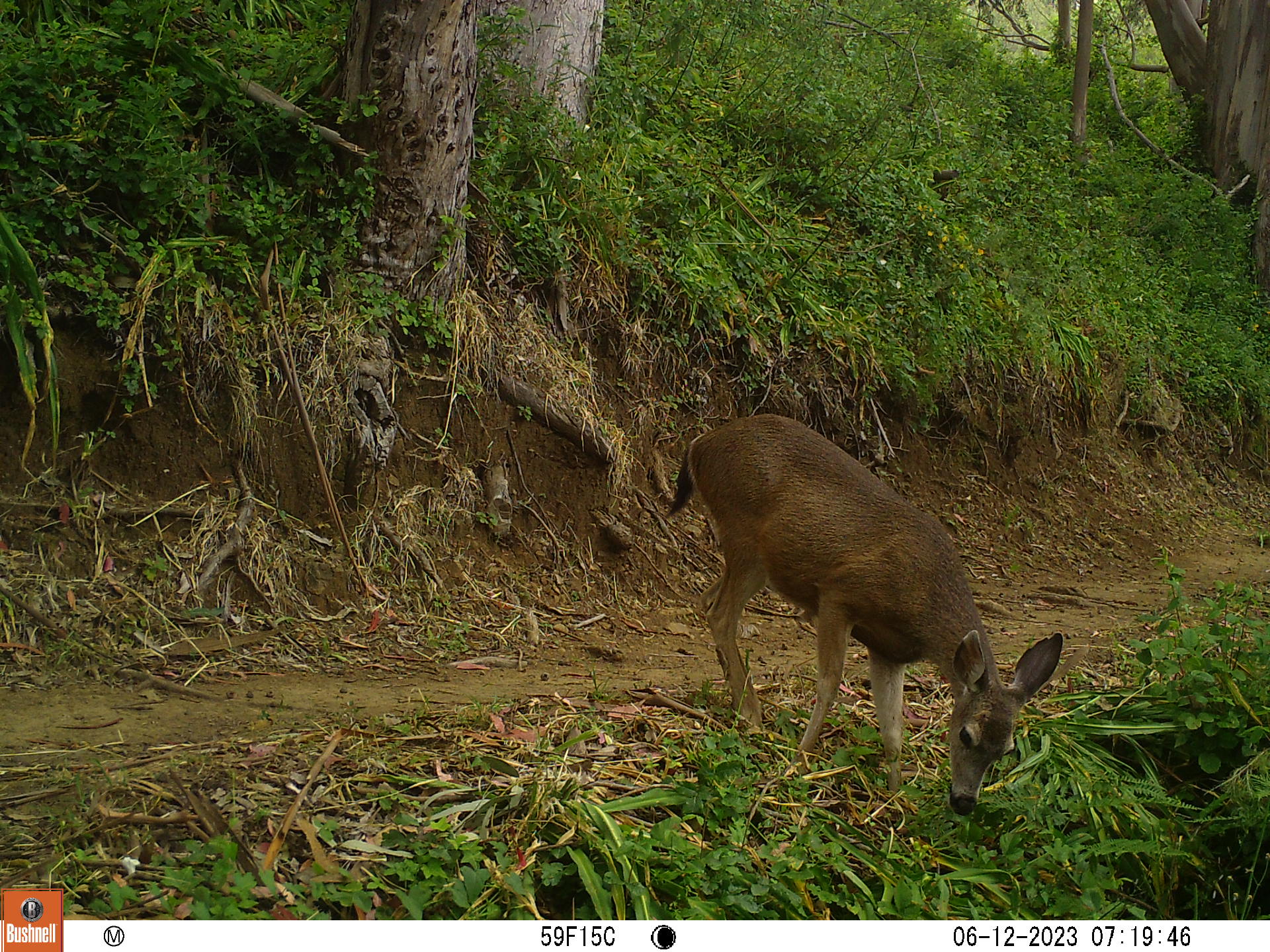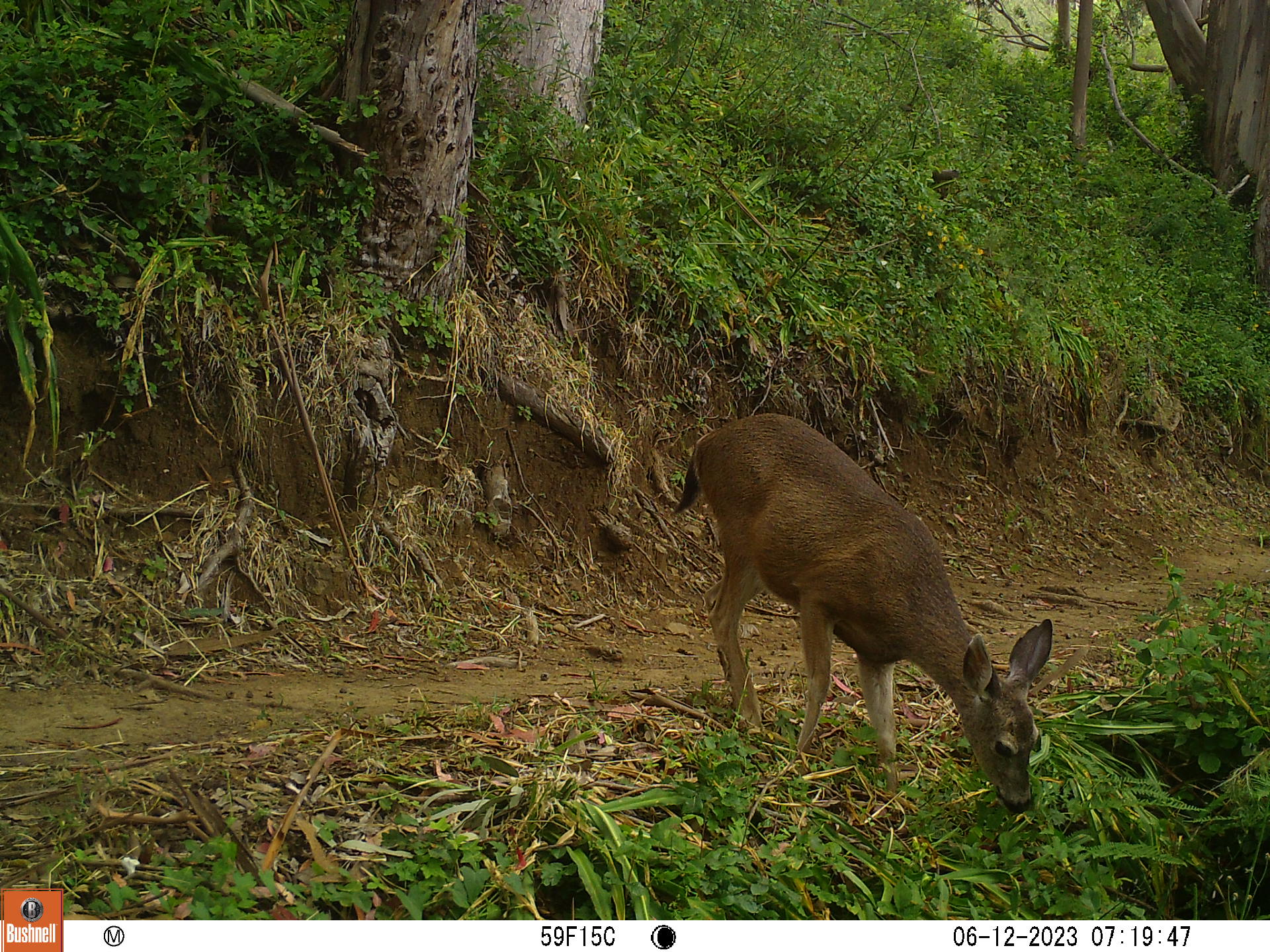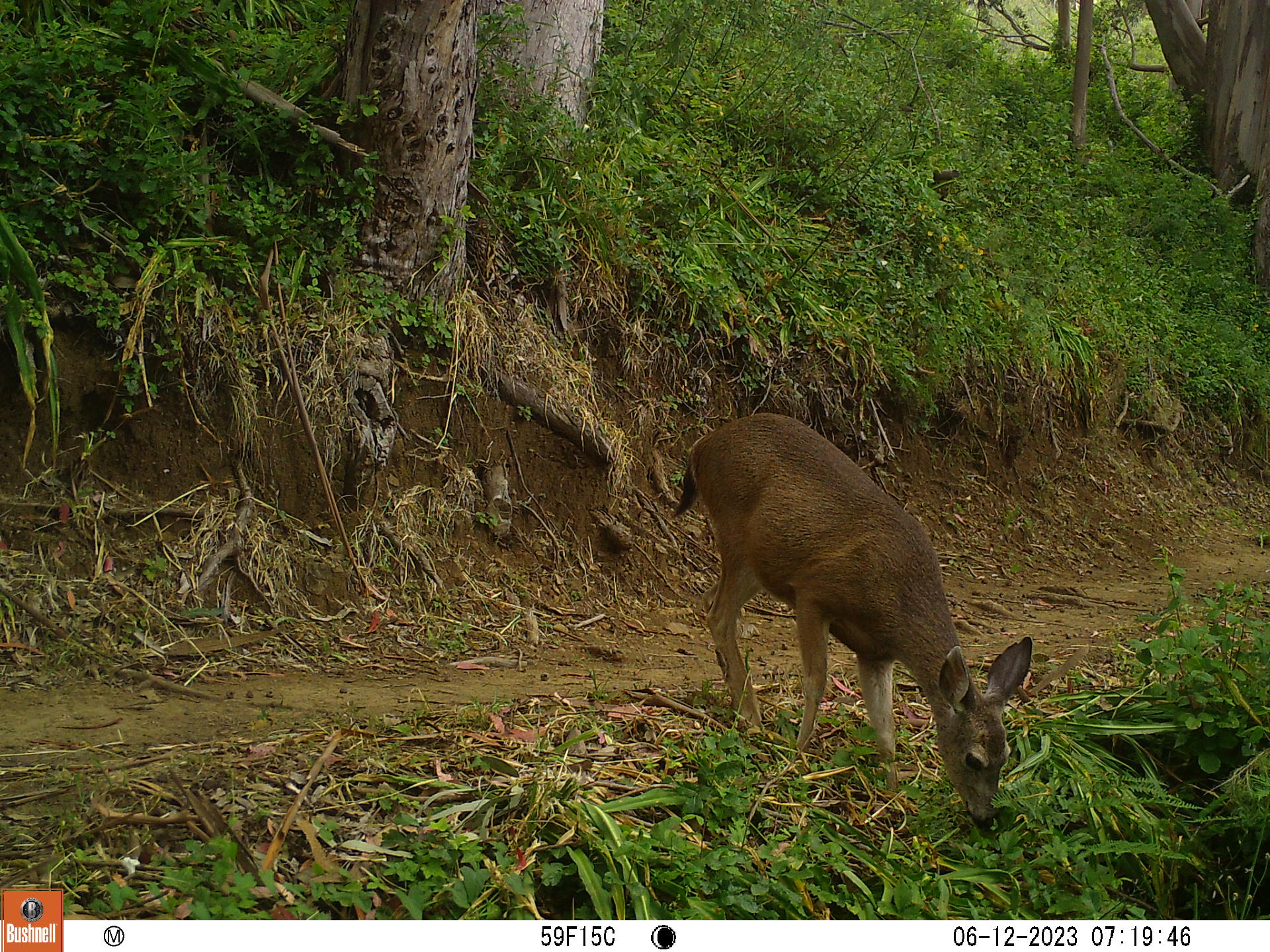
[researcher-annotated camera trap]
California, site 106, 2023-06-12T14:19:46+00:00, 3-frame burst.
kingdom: Animalia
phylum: Chordata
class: Mammalia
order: Artiodactyla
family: Cervidae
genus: Odocoileus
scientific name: Odocoileus hemionus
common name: mule deer